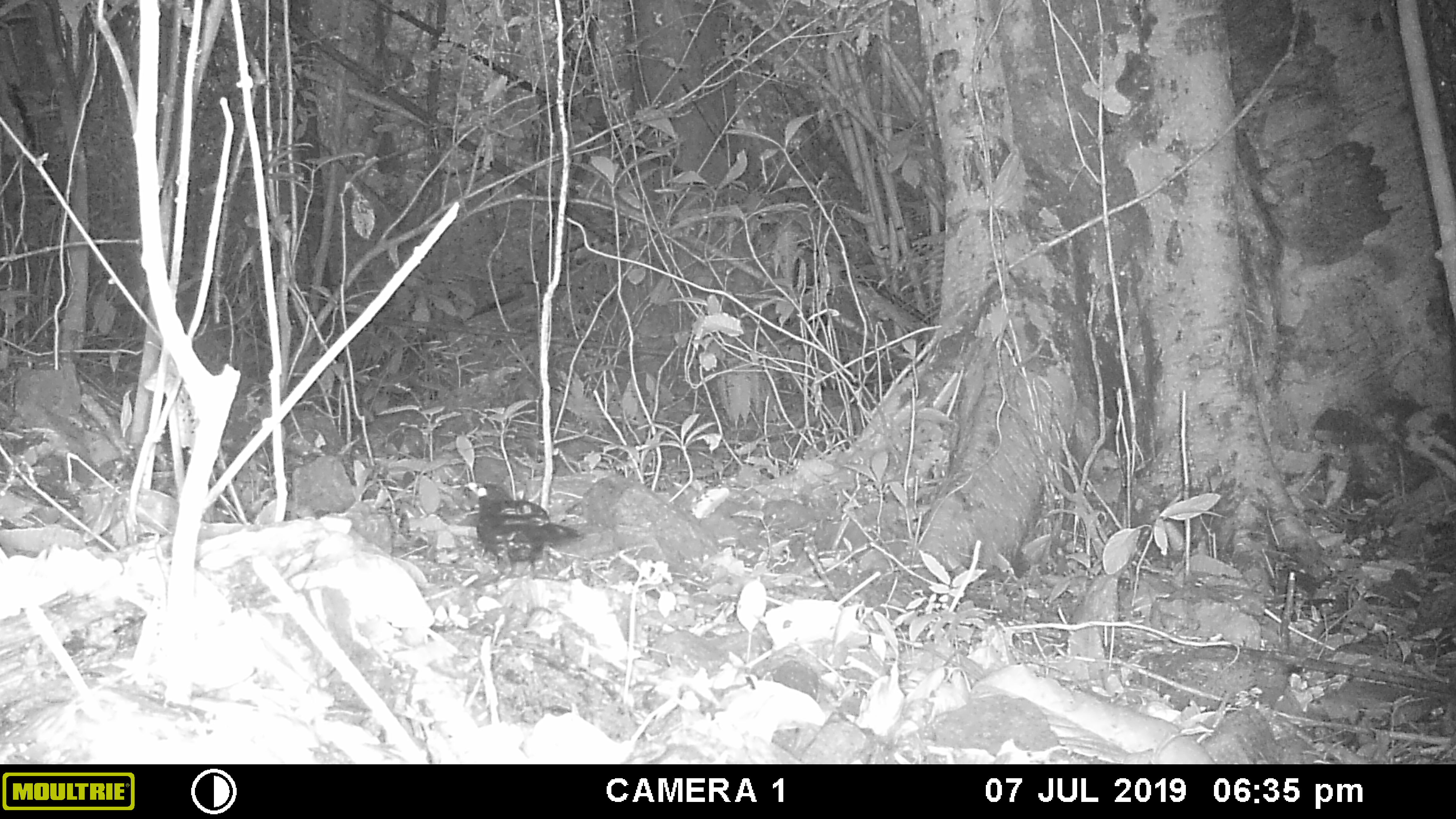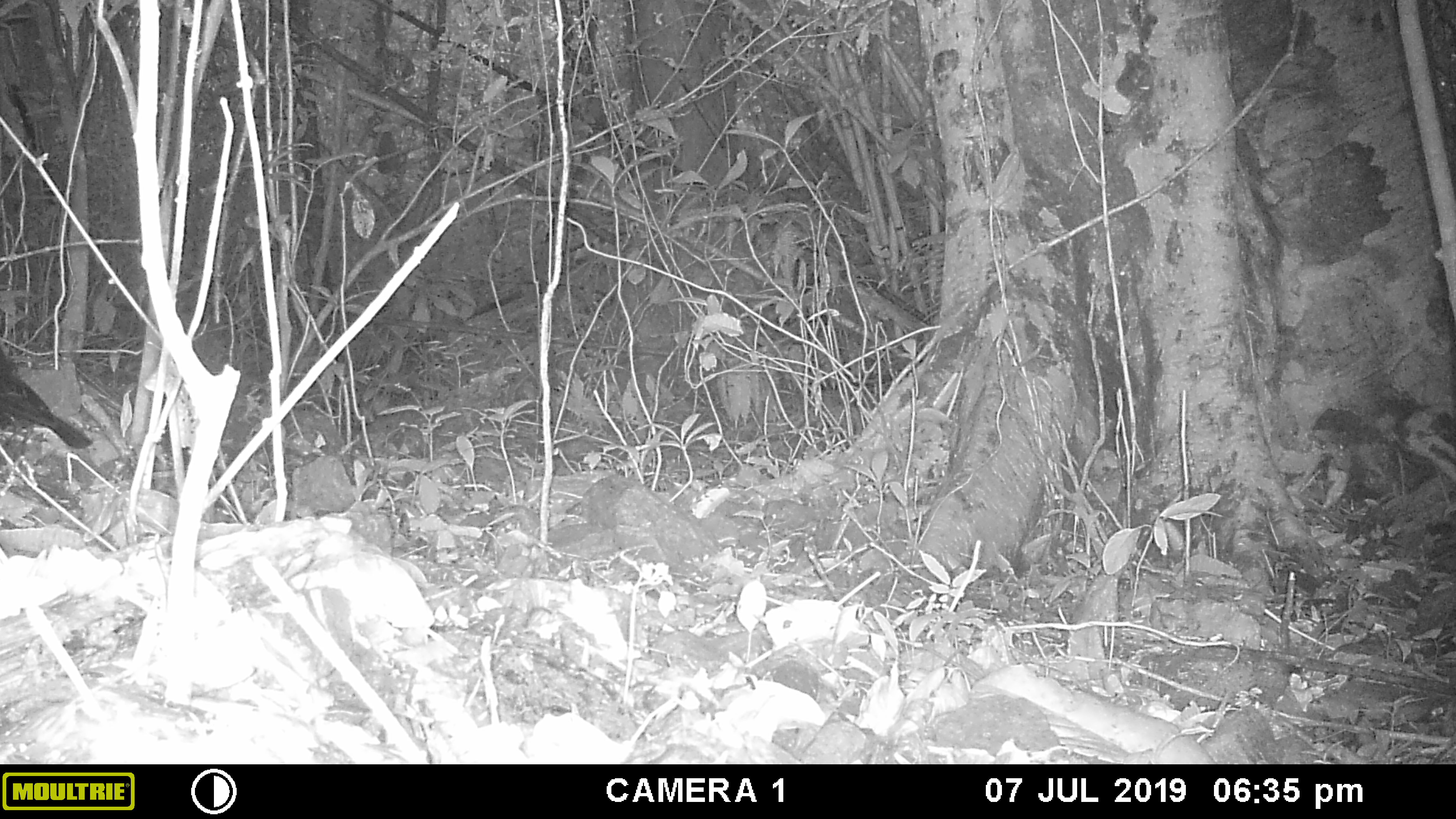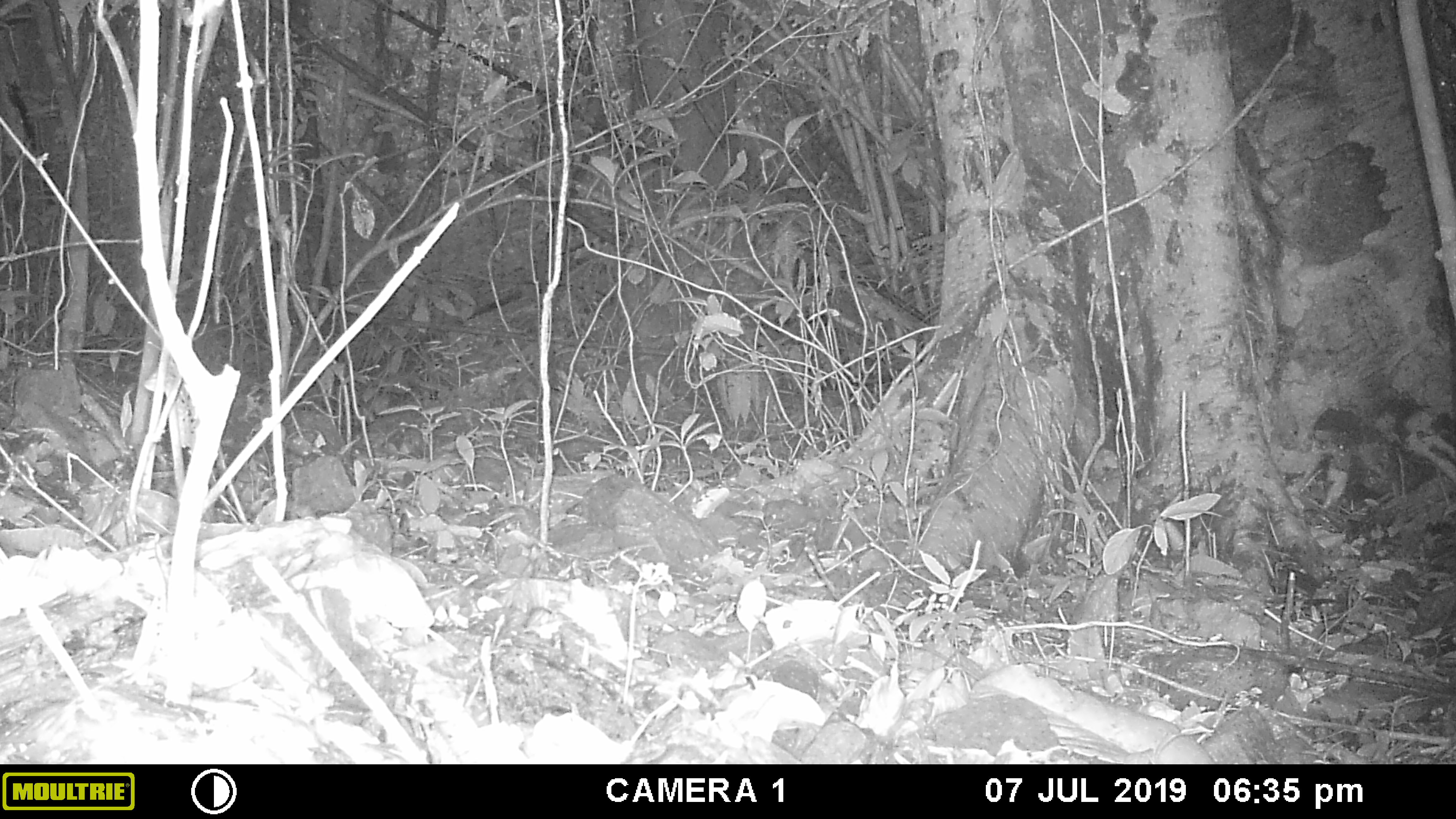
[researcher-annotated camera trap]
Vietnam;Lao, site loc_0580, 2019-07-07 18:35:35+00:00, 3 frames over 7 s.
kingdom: Animalia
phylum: Chordata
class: Aves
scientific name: Aves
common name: bird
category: unidentified bird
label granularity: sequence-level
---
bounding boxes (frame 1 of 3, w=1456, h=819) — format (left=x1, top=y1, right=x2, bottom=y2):
unidentified bird: (left=475, top=482, right=585, bottom=581)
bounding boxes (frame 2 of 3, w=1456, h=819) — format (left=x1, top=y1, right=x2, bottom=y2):
unidentified bird: (left=0, top=345, right=93, bottom=449)